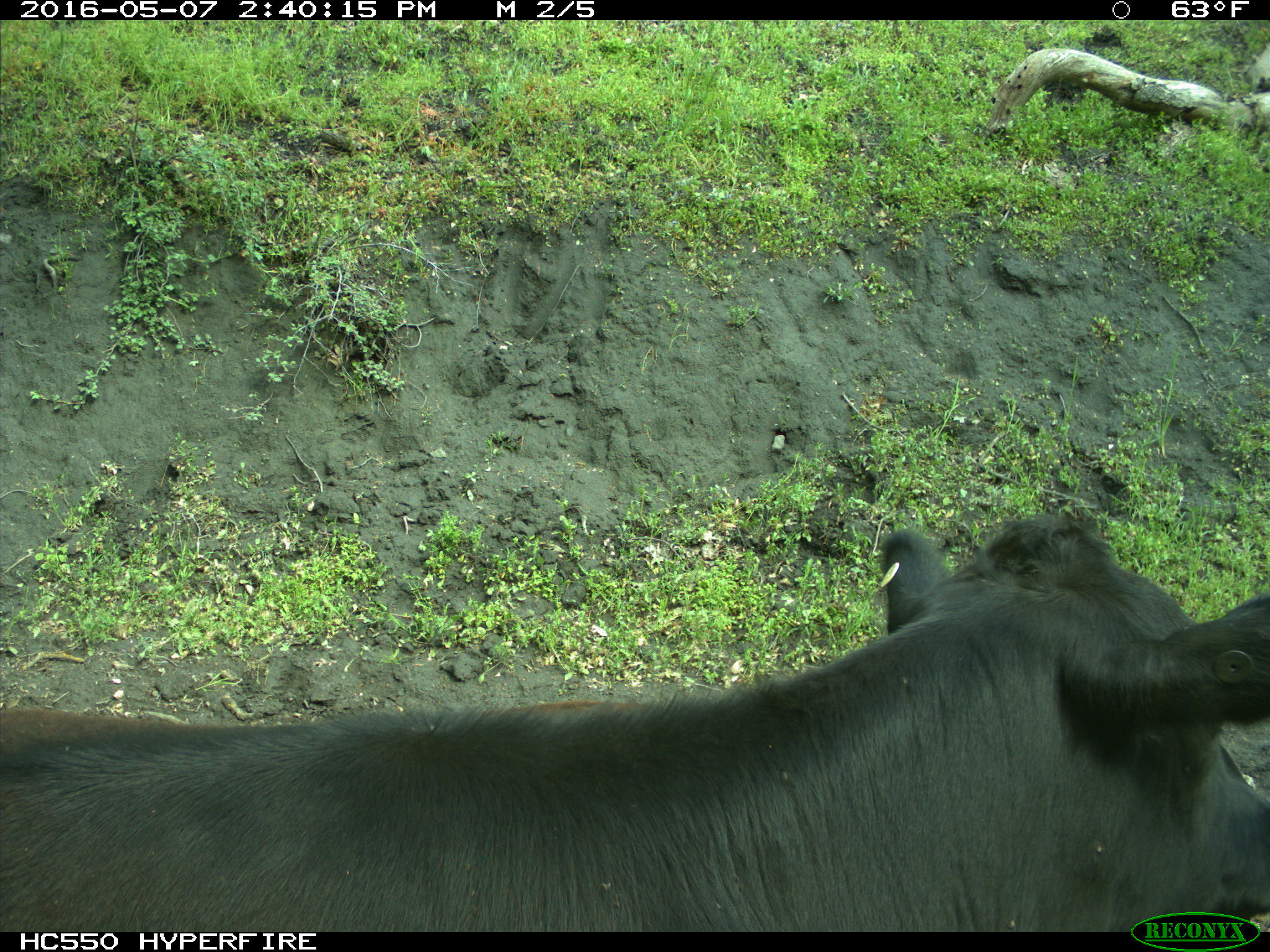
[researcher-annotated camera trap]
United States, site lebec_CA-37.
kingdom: Animalia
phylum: Chordata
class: Mammalia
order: Artiodactyla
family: Bovidae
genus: Bos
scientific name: Bos taurus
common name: domestic cow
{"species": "Bos taurus (domestic cow)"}